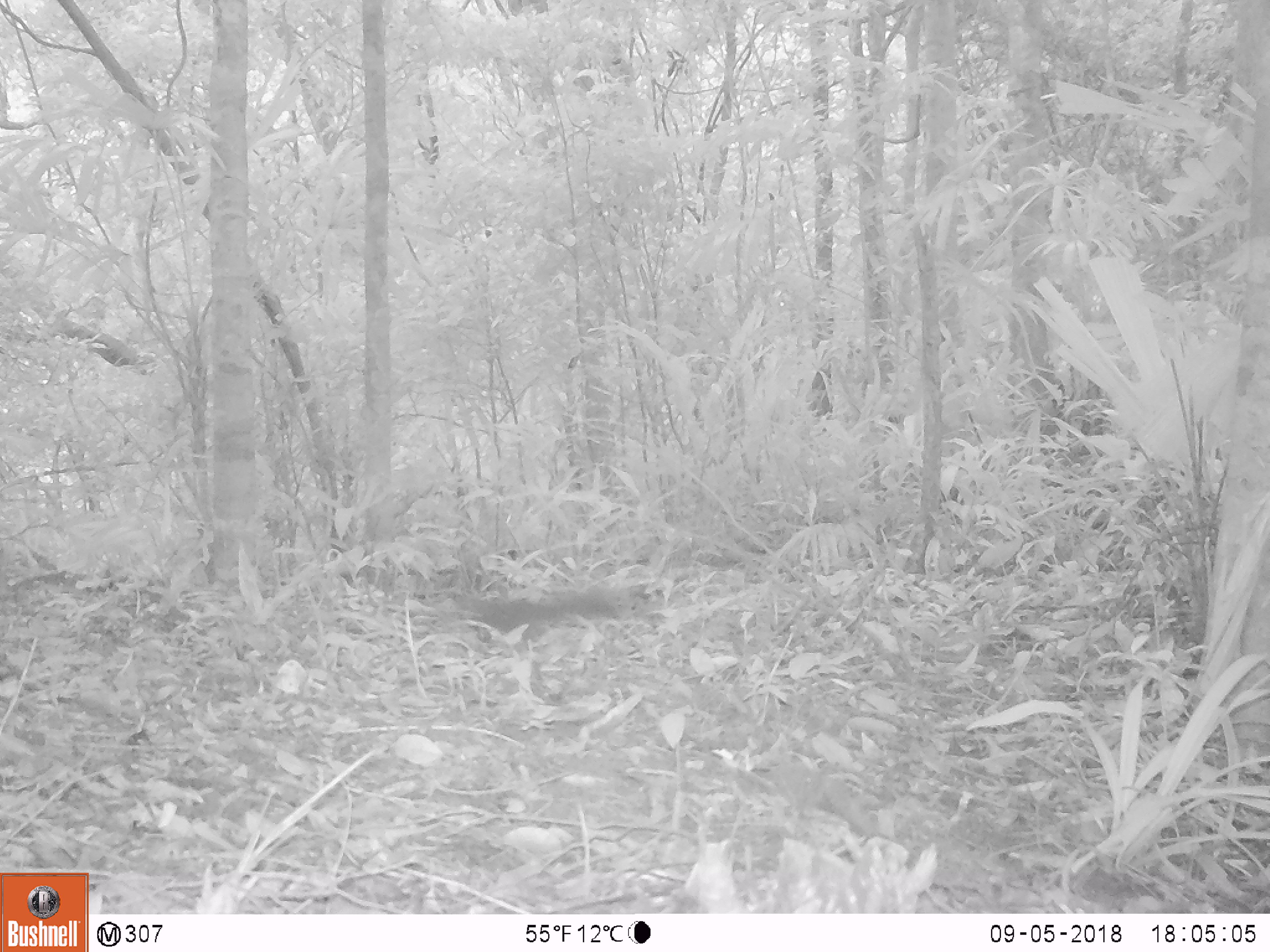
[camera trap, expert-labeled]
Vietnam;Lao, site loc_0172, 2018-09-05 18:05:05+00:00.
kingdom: Animalia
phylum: Chordata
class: Mammalia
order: Rodentia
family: Sciuridae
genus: Sciurus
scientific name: Sciurus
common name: squirrel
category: unidentified squirrel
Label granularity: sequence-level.